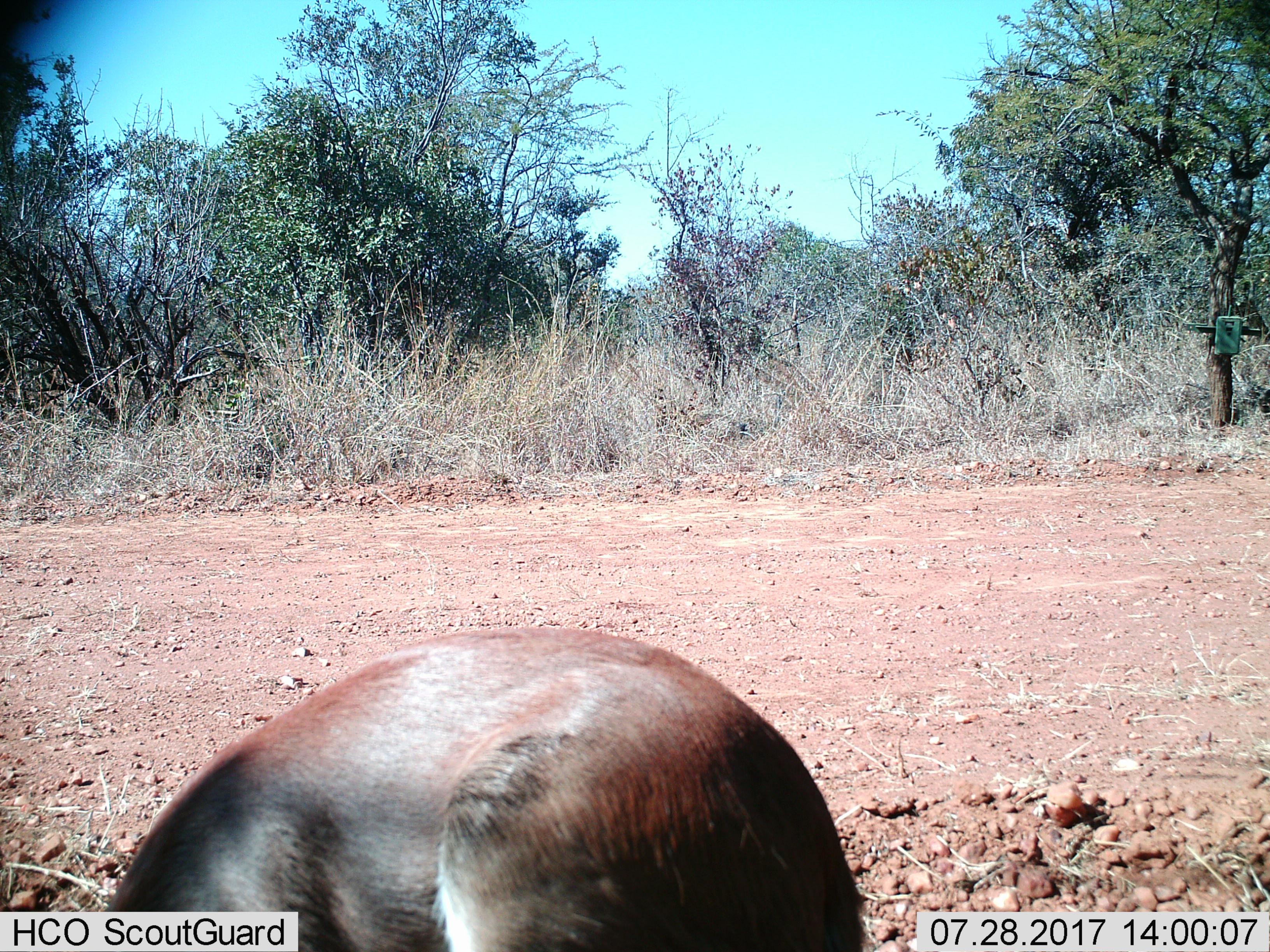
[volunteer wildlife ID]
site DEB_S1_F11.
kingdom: Animalia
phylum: Chordata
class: Mammalia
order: Tubulidentata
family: Orycteropodidae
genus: Orycteropus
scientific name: Orycteropus afer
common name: aardvark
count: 1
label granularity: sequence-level